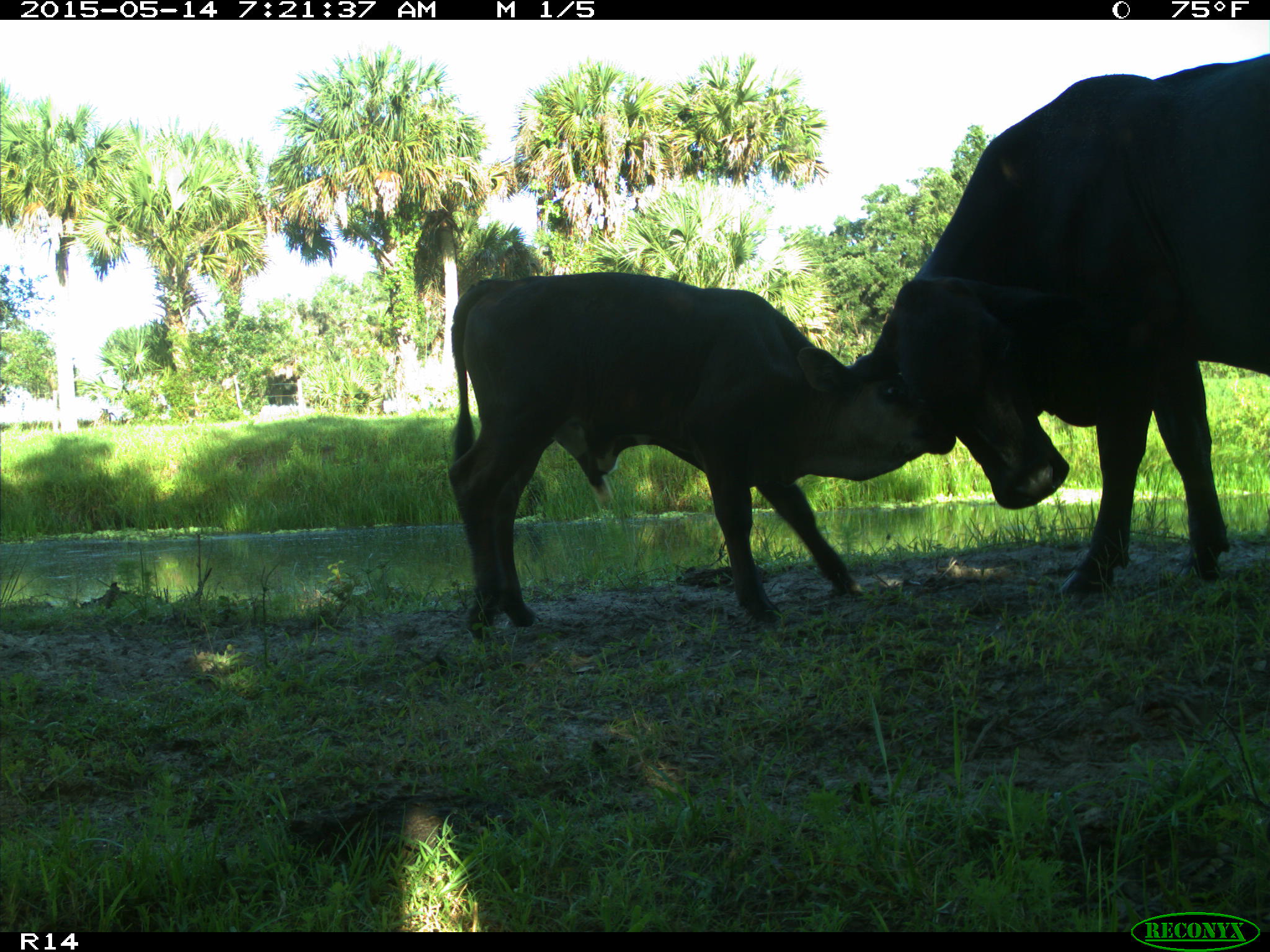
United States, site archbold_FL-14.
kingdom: Animalia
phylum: Chordata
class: Mammalia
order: Artiodactyla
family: Bovidae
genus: Bos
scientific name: Bos taurus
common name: domestic cow